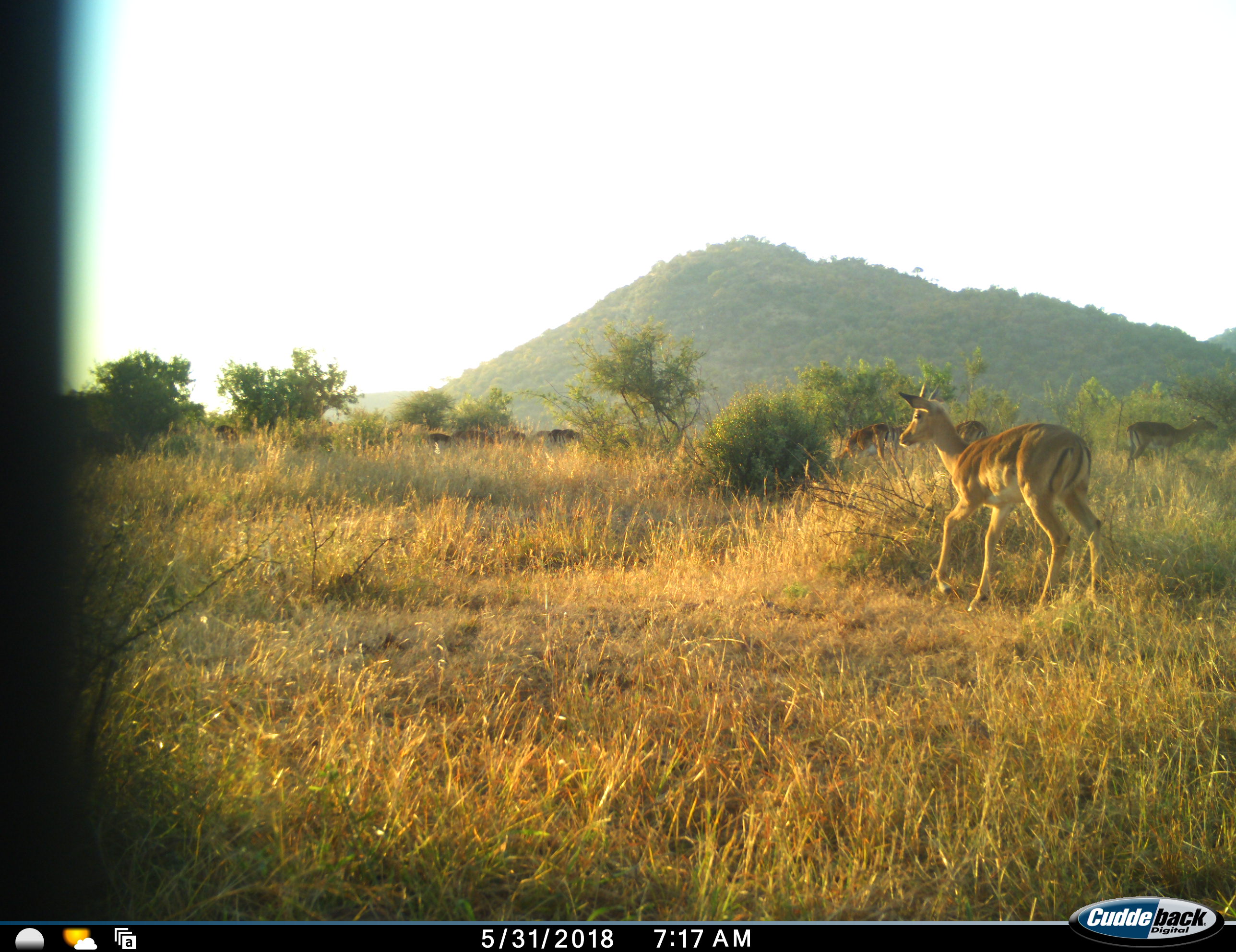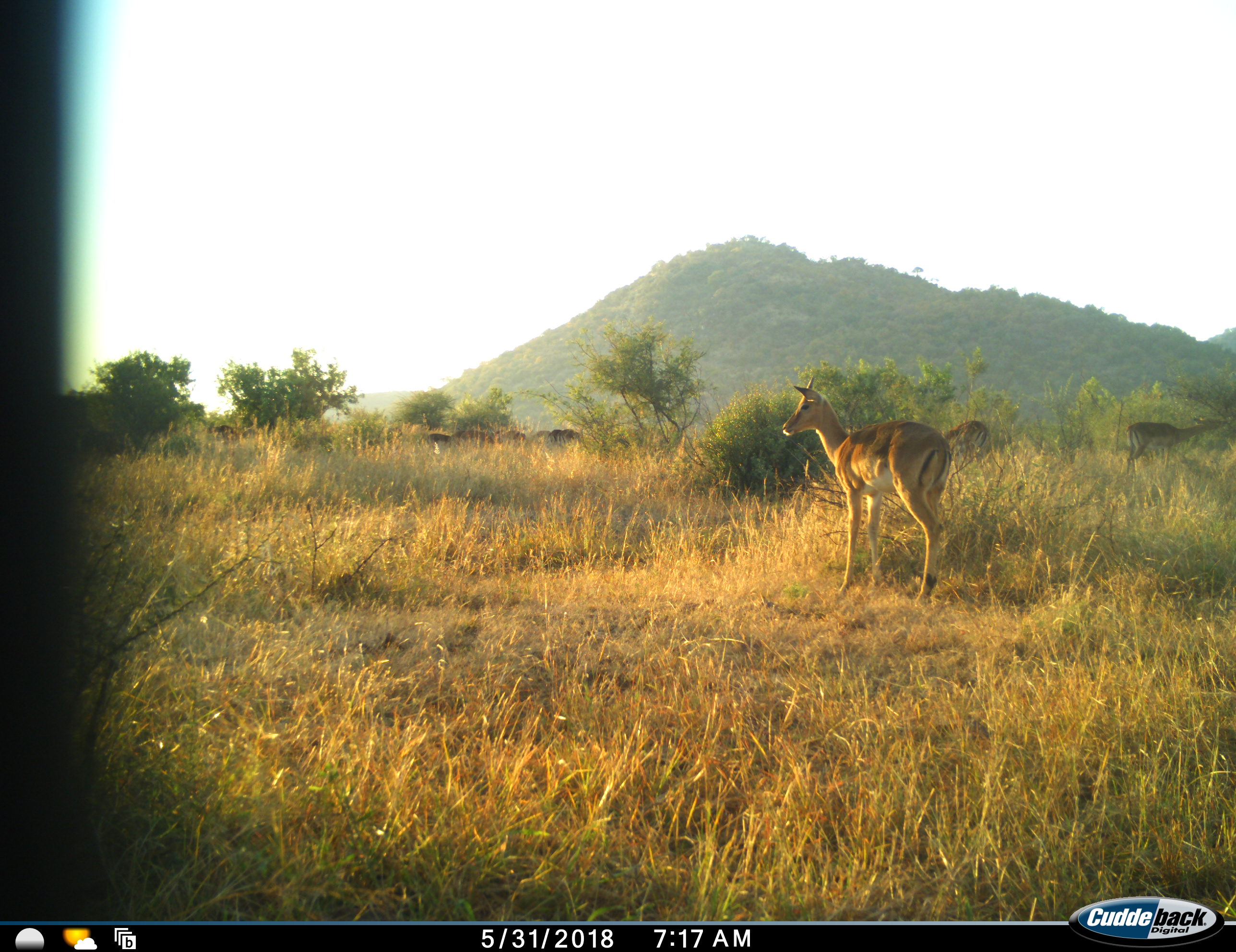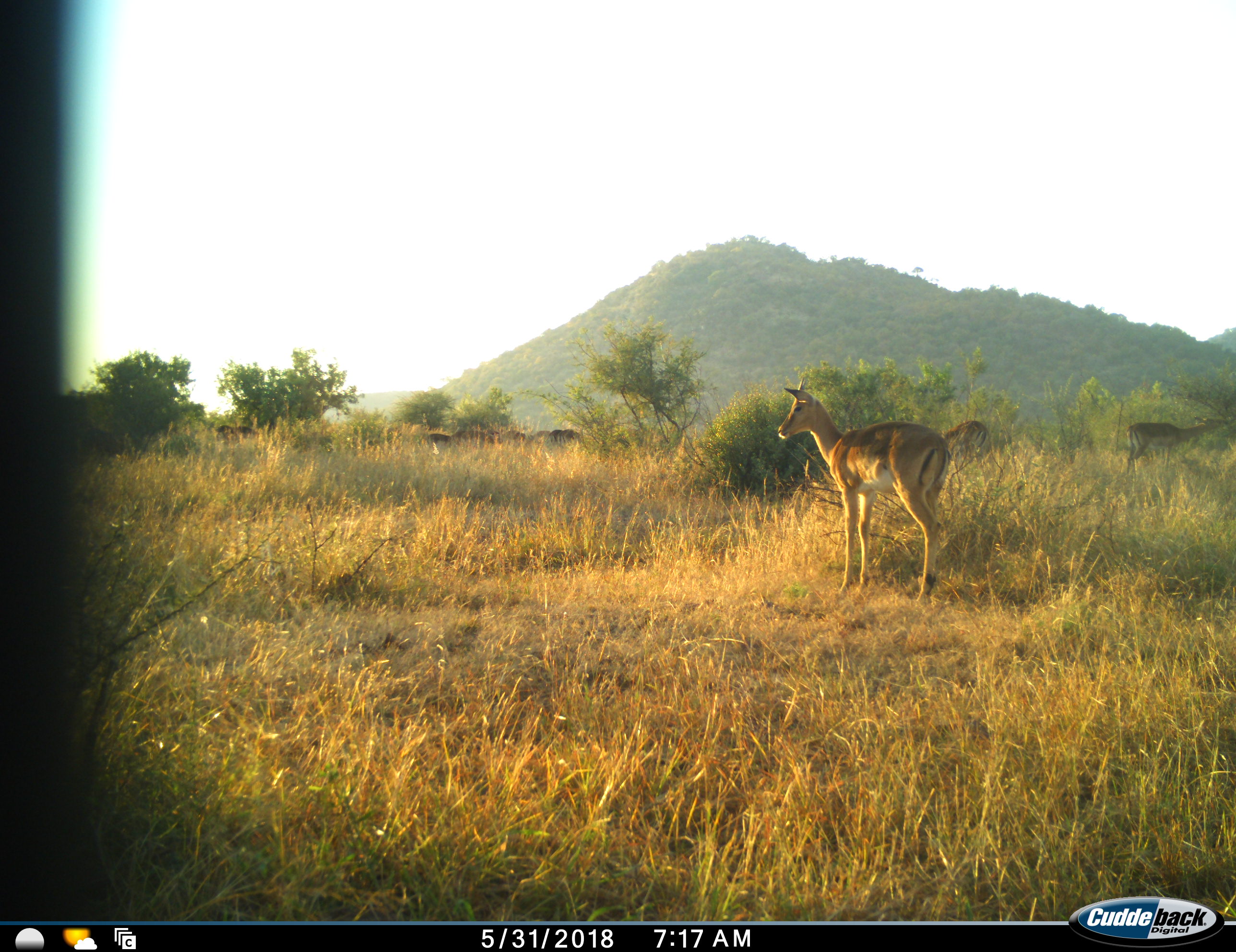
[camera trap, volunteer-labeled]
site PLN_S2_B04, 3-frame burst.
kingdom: Animalia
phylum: Chordata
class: Mammalia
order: Artiodactyla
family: Bovidae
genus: Aepyceros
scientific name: Aepyceros melampus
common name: impala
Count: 11-50.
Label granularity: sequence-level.